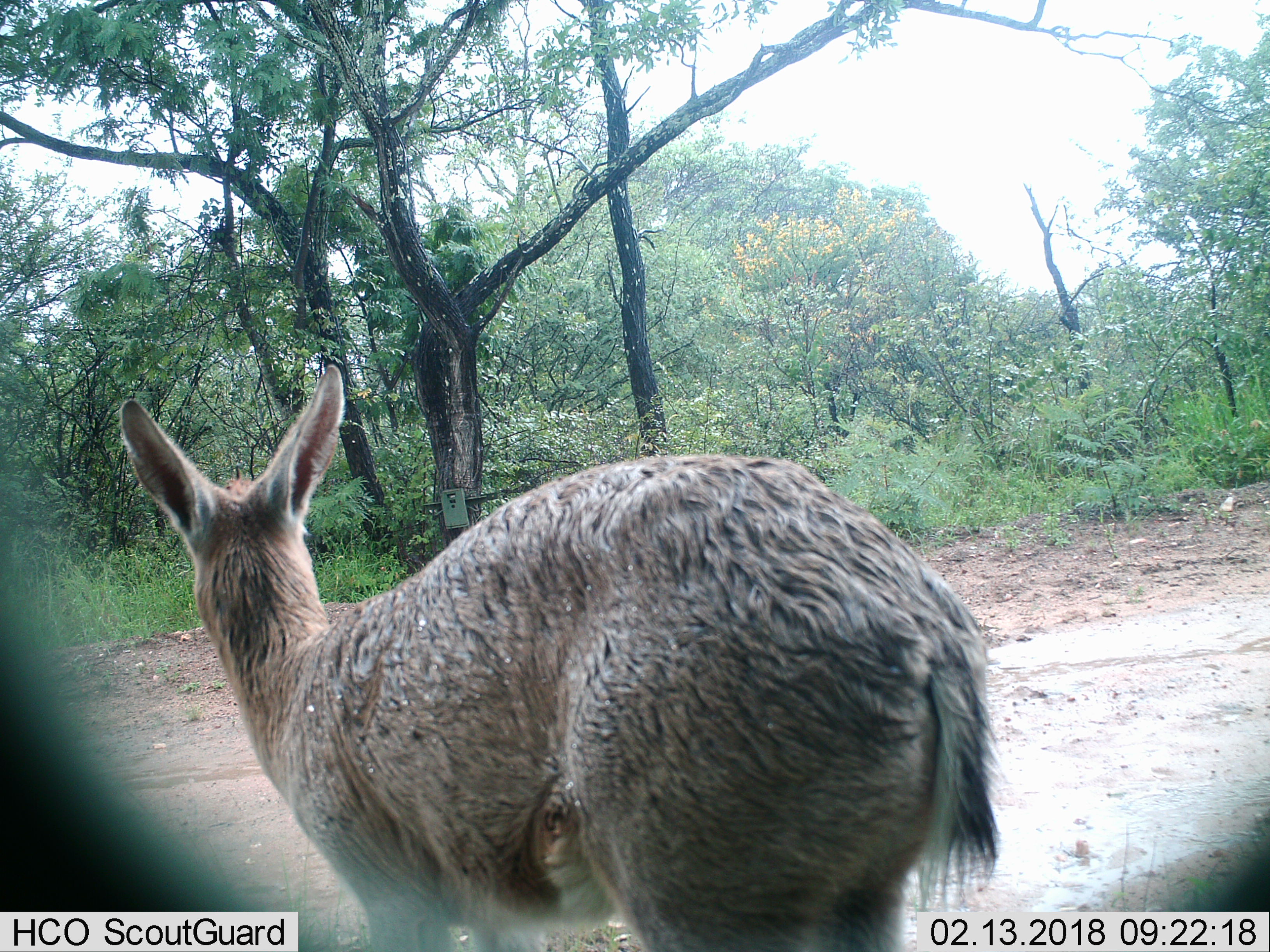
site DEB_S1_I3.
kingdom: Animalia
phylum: Chordata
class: Mammalia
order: Artiodactyla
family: Bovidae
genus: Sylvicapra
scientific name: Sylvicapra grimmia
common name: common duiker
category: duikercommongrey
Duikercommongrey (common duiker) (Sylvicapra grimmia), count 1. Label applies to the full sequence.